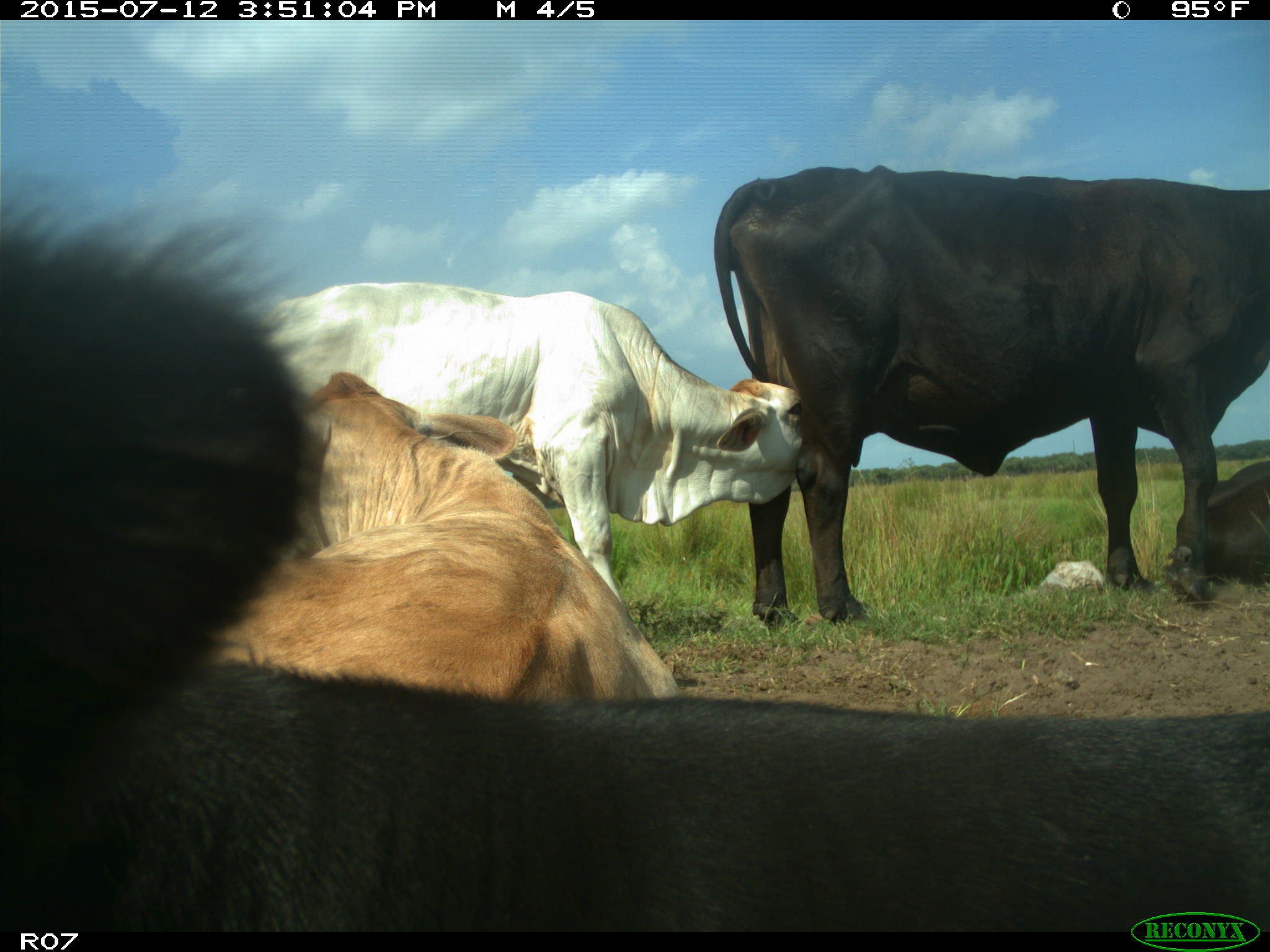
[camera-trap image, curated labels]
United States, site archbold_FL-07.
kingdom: Animalia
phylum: Chordata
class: Mammalia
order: Artiodactyla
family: Bovidae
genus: Bos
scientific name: Bos taurus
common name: domestic cow